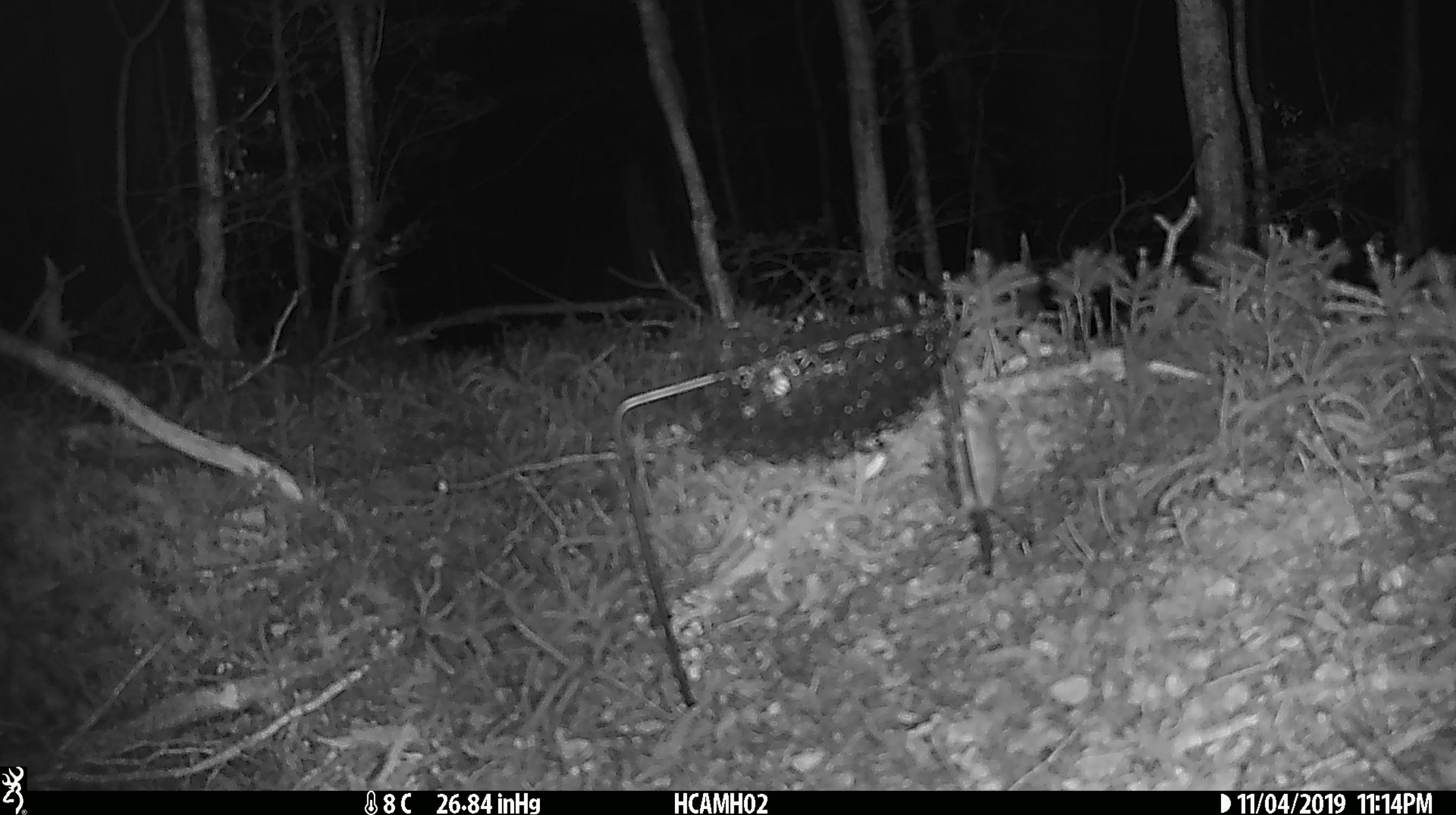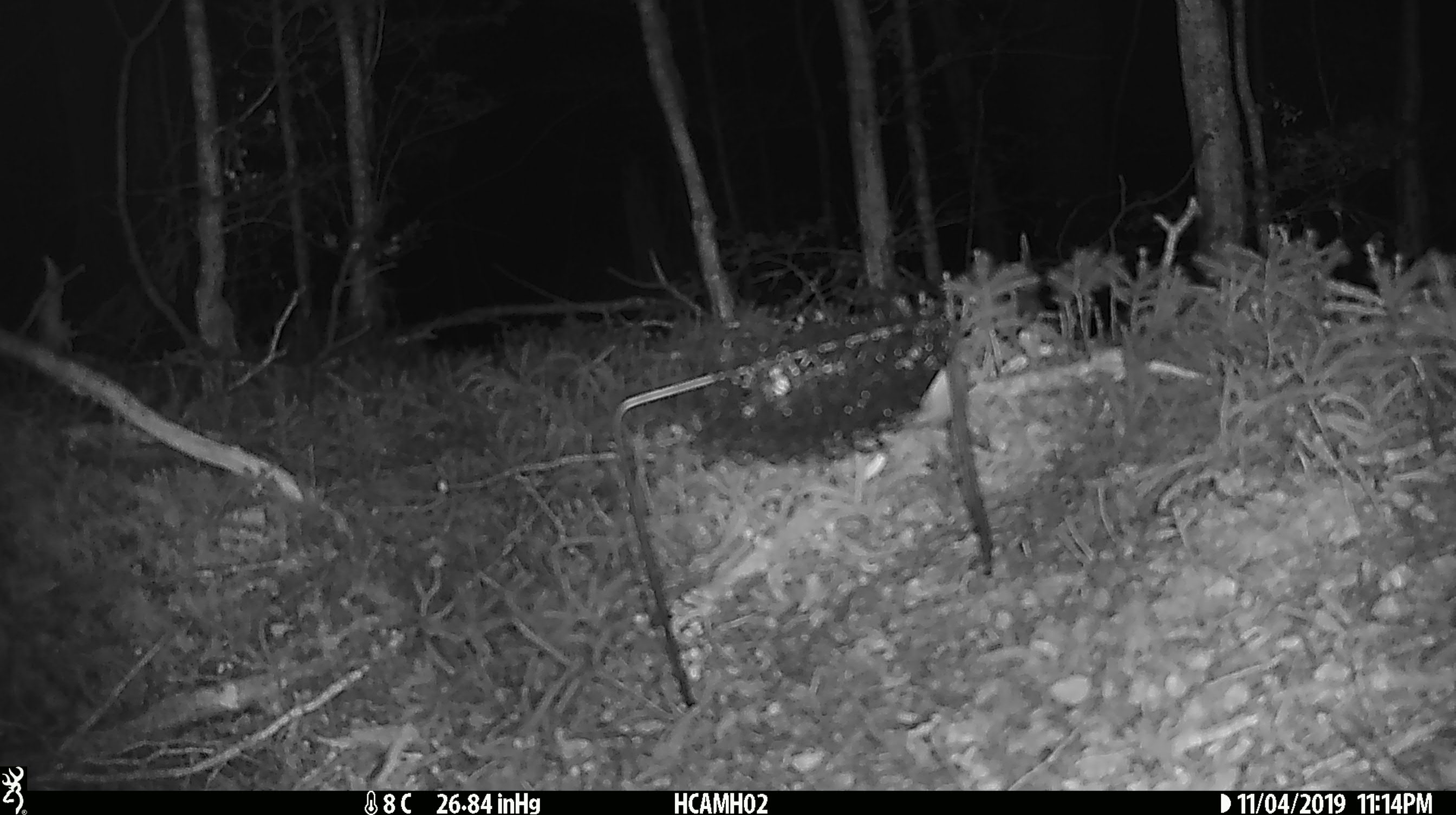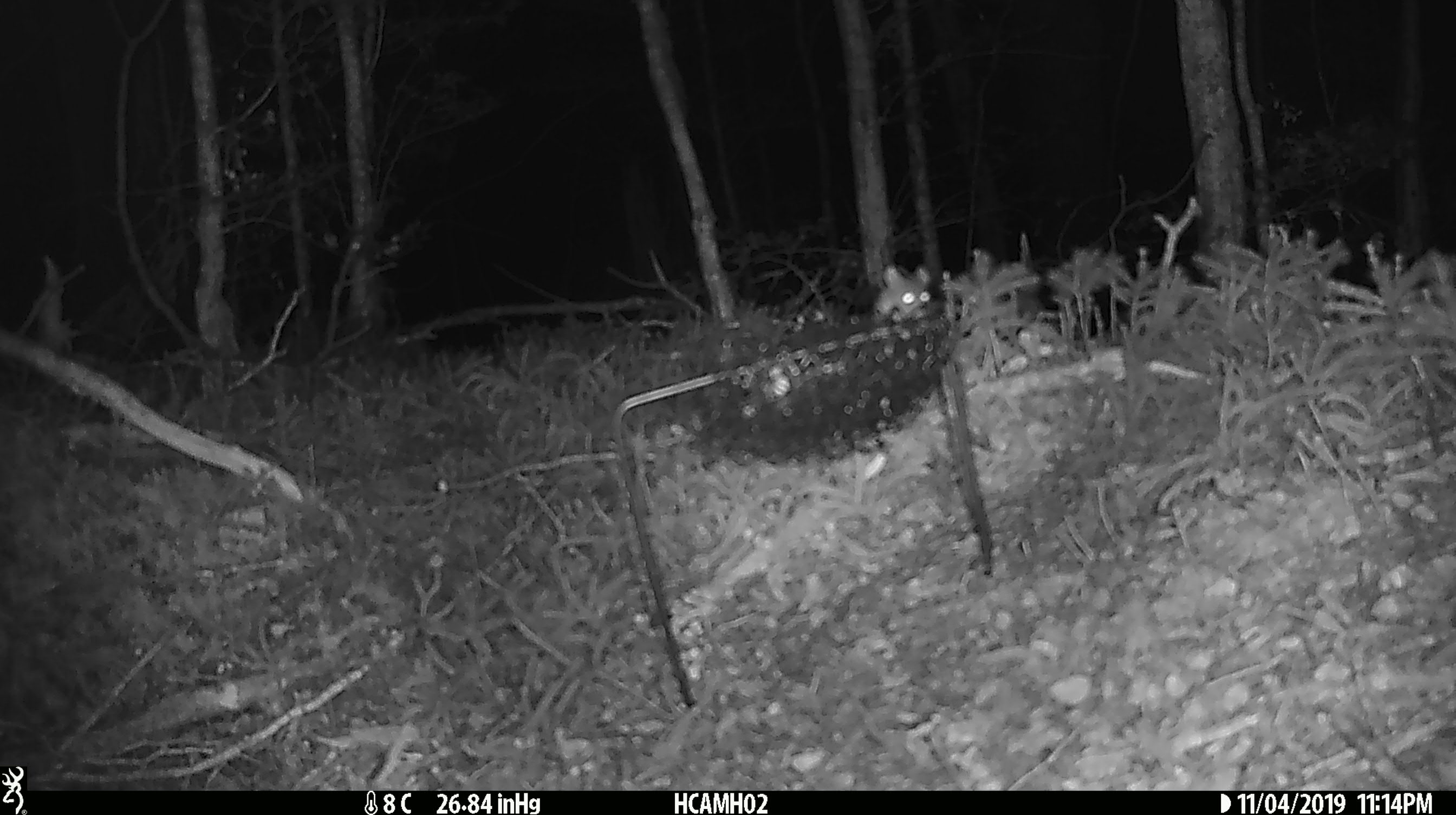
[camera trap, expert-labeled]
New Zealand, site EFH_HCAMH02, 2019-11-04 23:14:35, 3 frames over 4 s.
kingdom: Animalia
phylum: Chordata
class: Mammalia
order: Rodentia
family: Muridae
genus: Mus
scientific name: Mus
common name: mouse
Mouse (Mus).